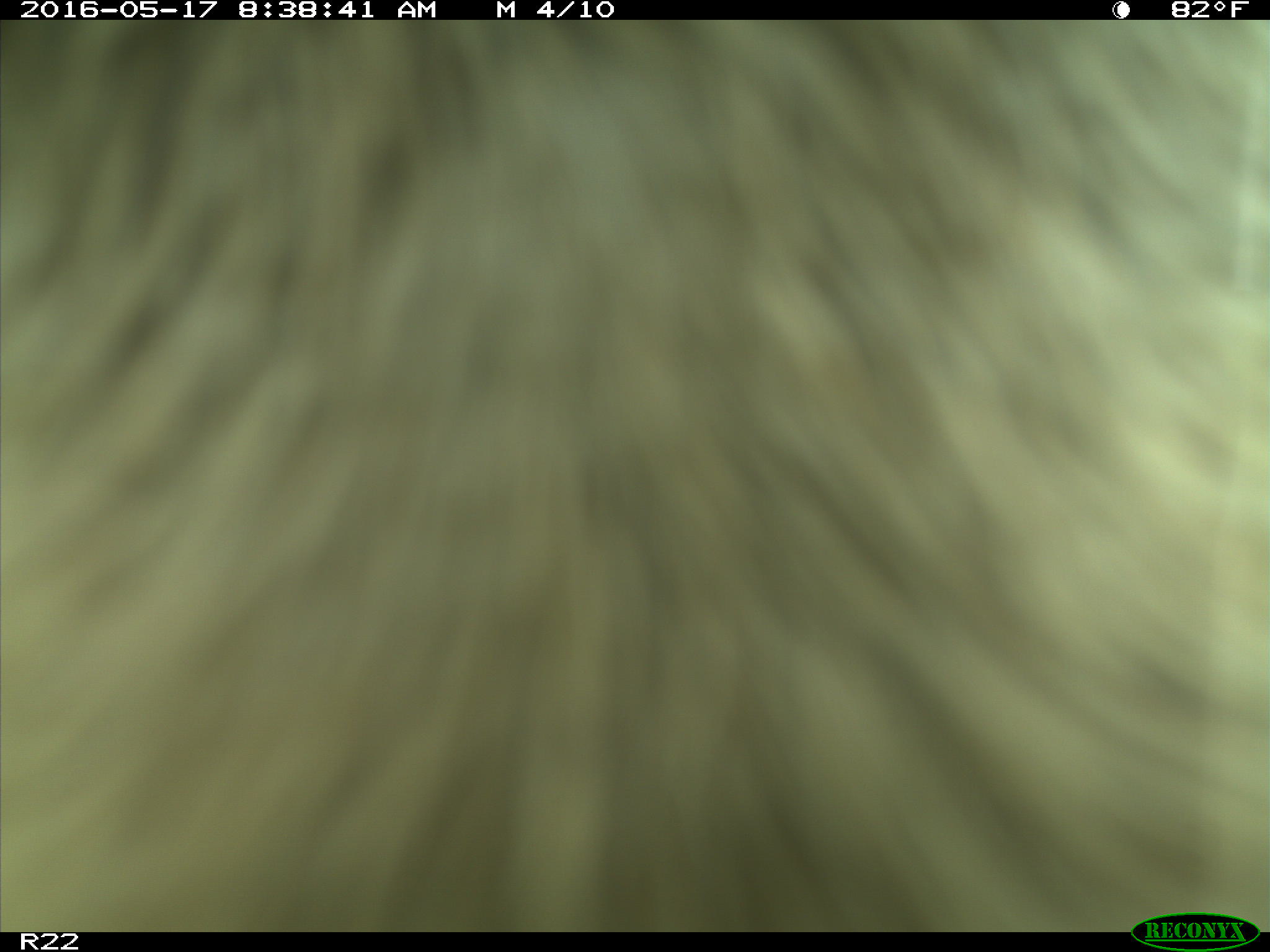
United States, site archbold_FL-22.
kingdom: Animalia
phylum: Chordata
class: Mammalia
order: Artiodactyla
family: Bovidae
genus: Bos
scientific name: Bos taurus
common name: domestic cow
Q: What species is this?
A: Bos taurus (domestic cow).